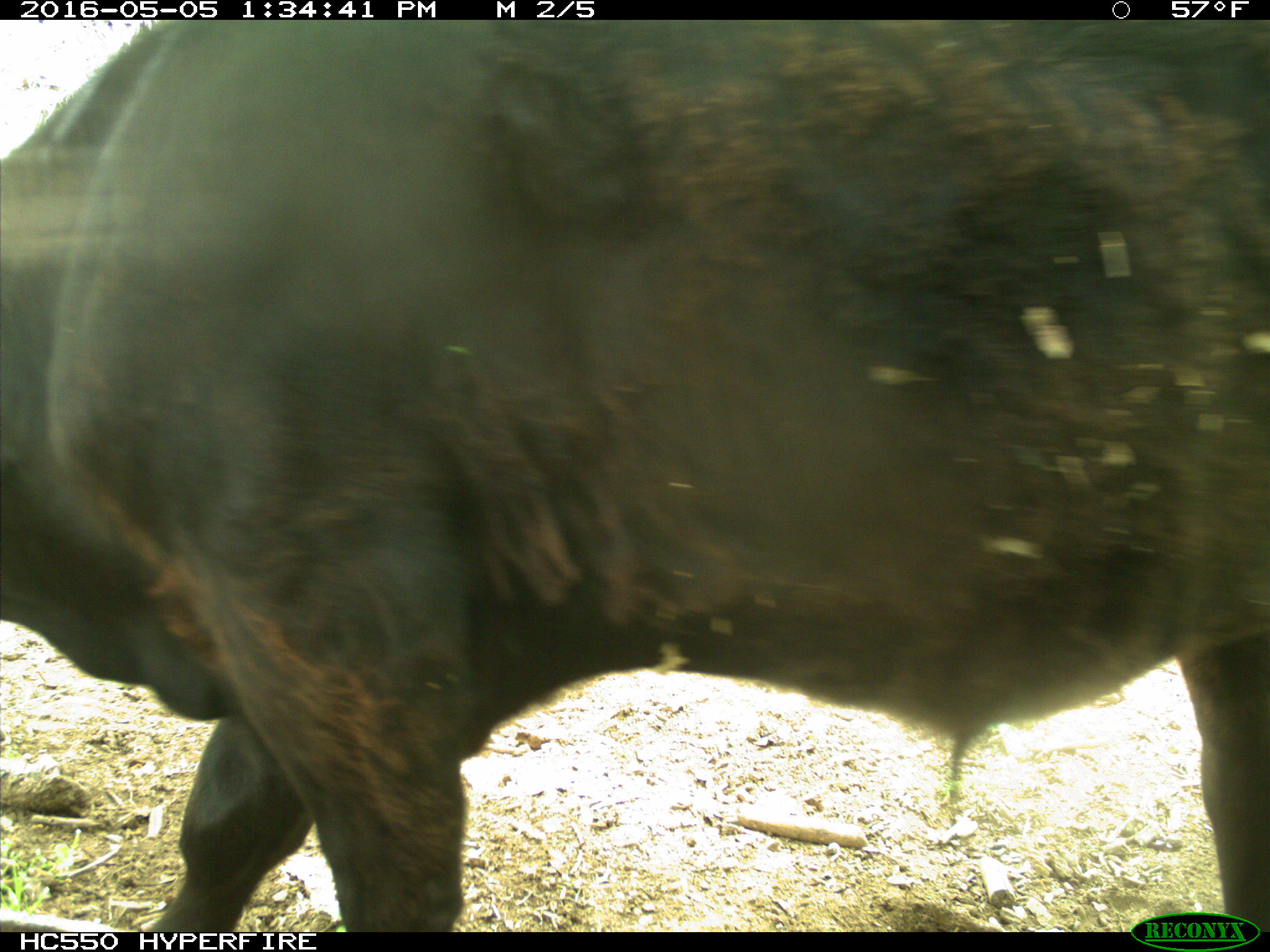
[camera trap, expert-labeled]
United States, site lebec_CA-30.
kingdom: Animalia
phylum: Chordata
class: Mammalia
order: Artiodactyla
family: Bovidae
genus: Bos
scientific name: Bos taurus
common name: domestic cow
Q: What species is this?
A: Bos taurus (domestic cow).